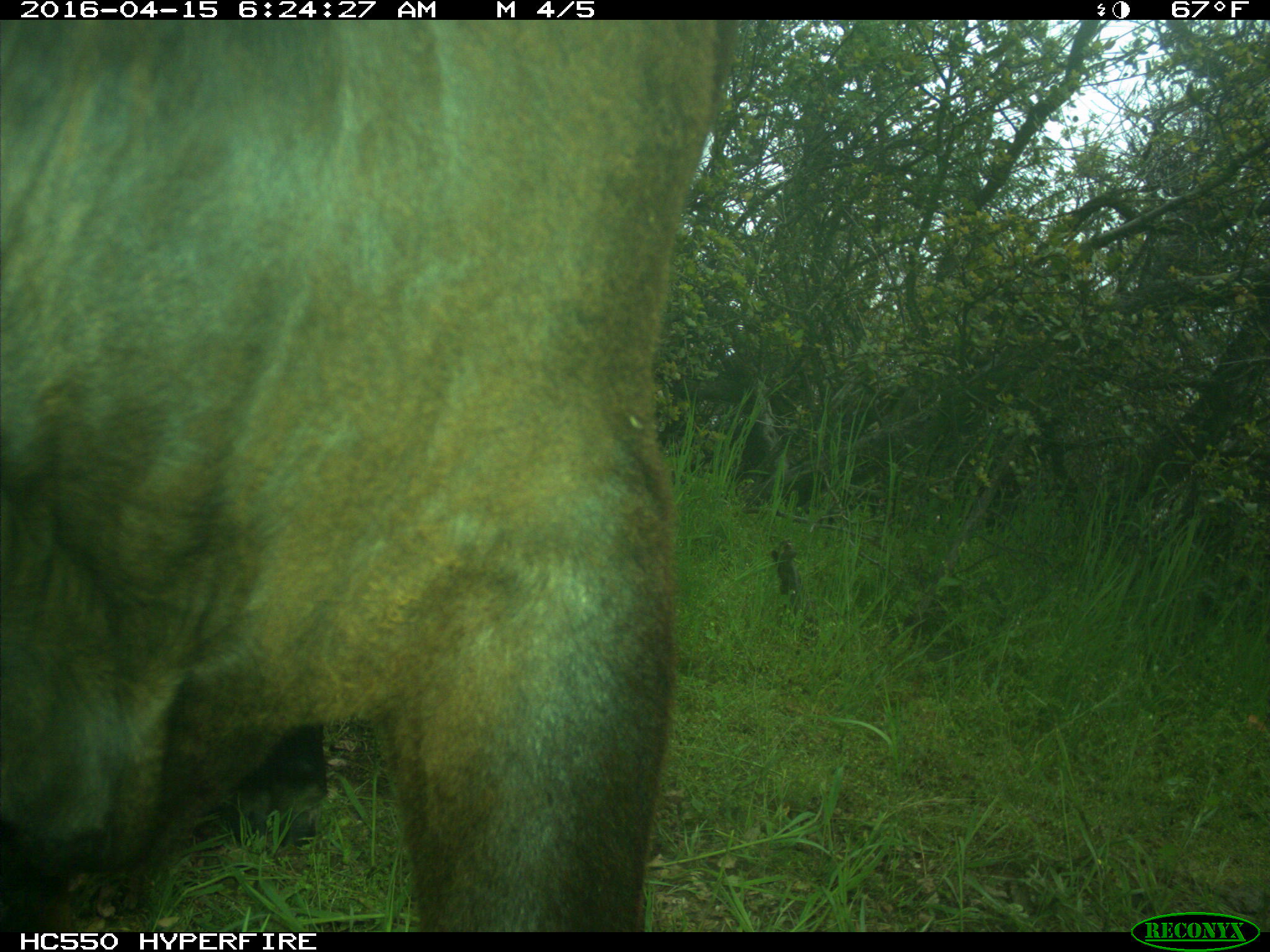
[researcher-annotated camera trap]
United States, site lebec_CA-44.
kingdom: Animalia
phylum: Chordata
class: Mammalia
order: Artiodactyla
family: Bovidae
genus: Bos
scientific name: Bos taurus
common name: domestic cow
Bos taurus (domestic cow).